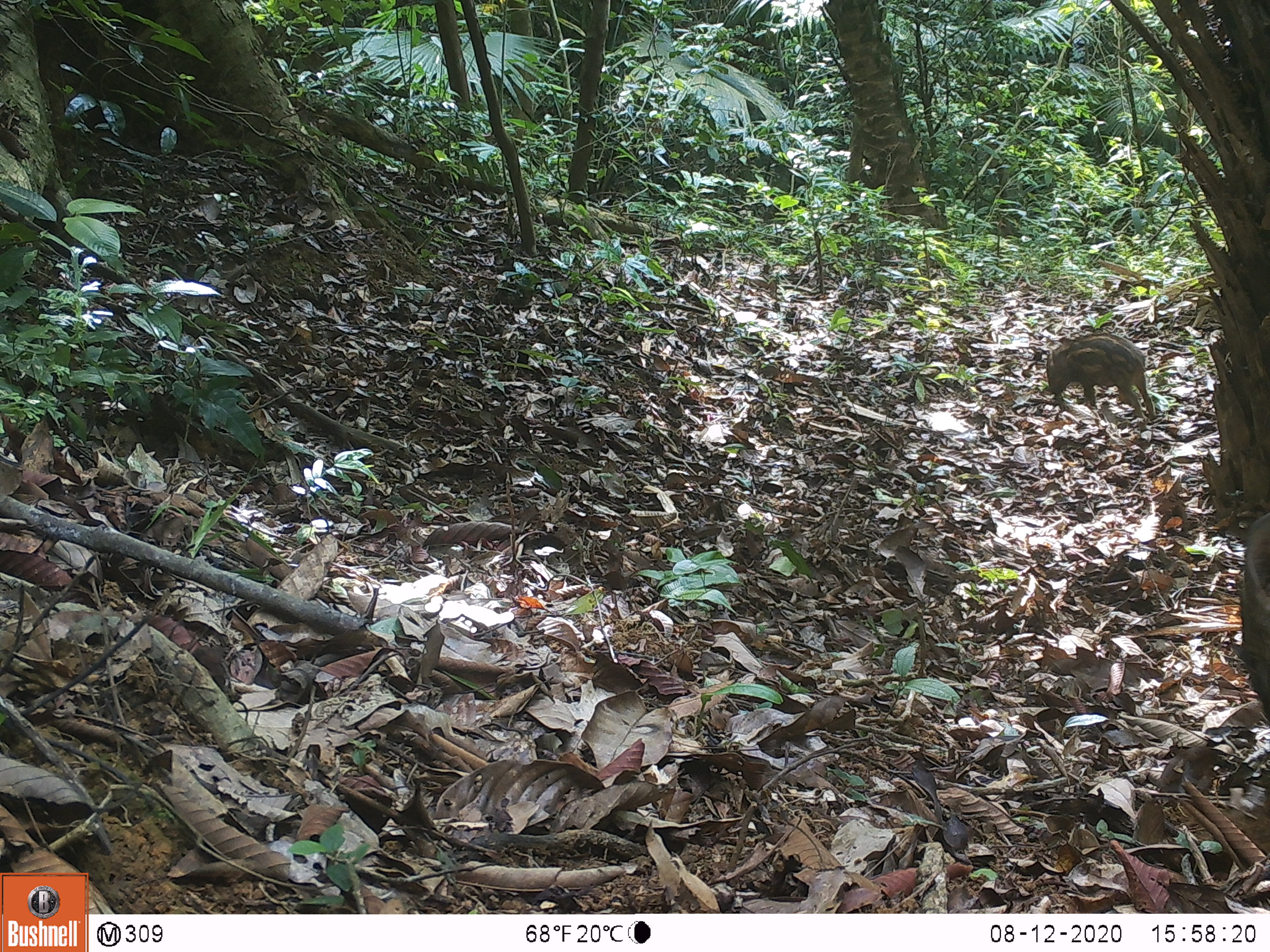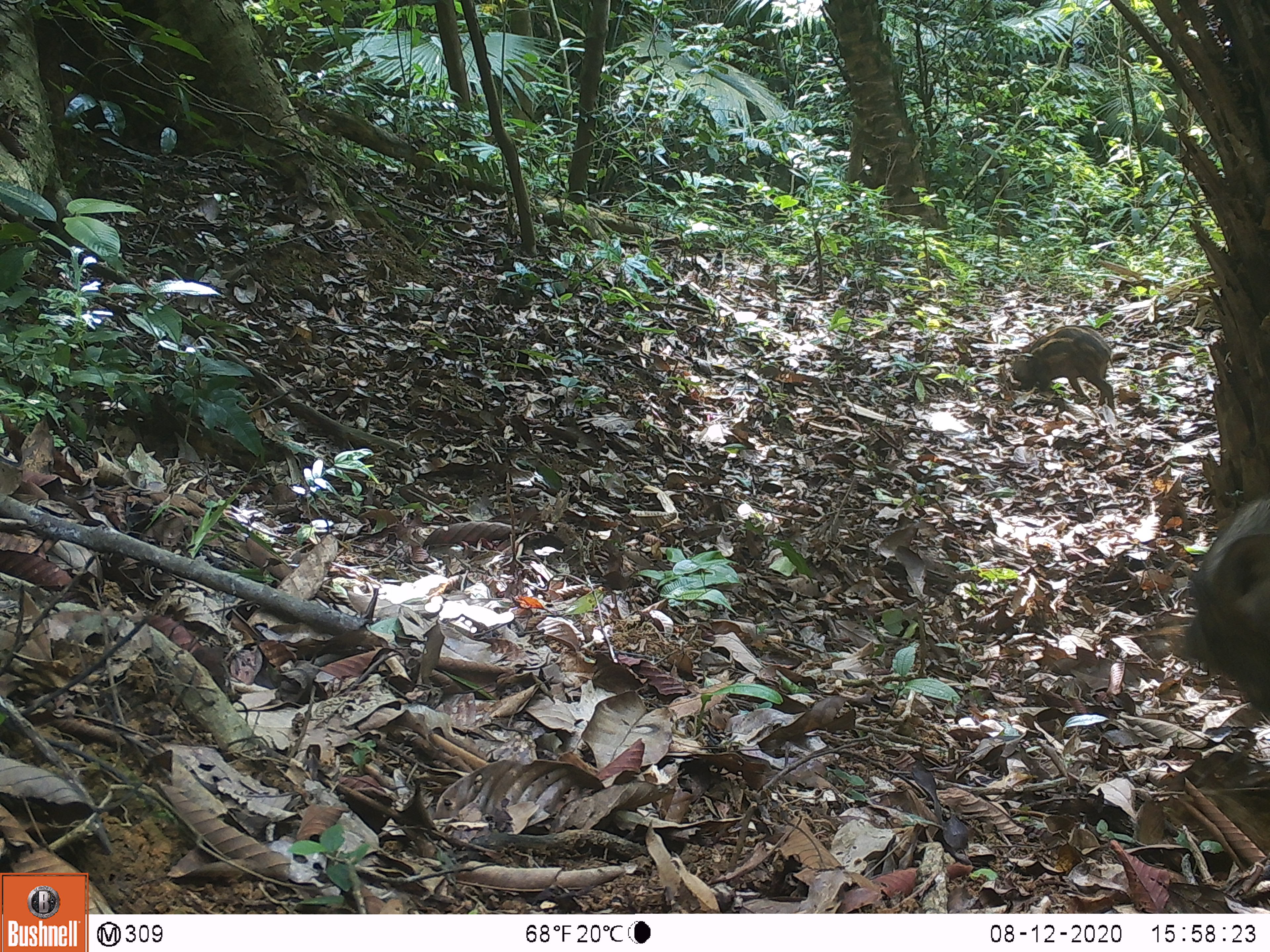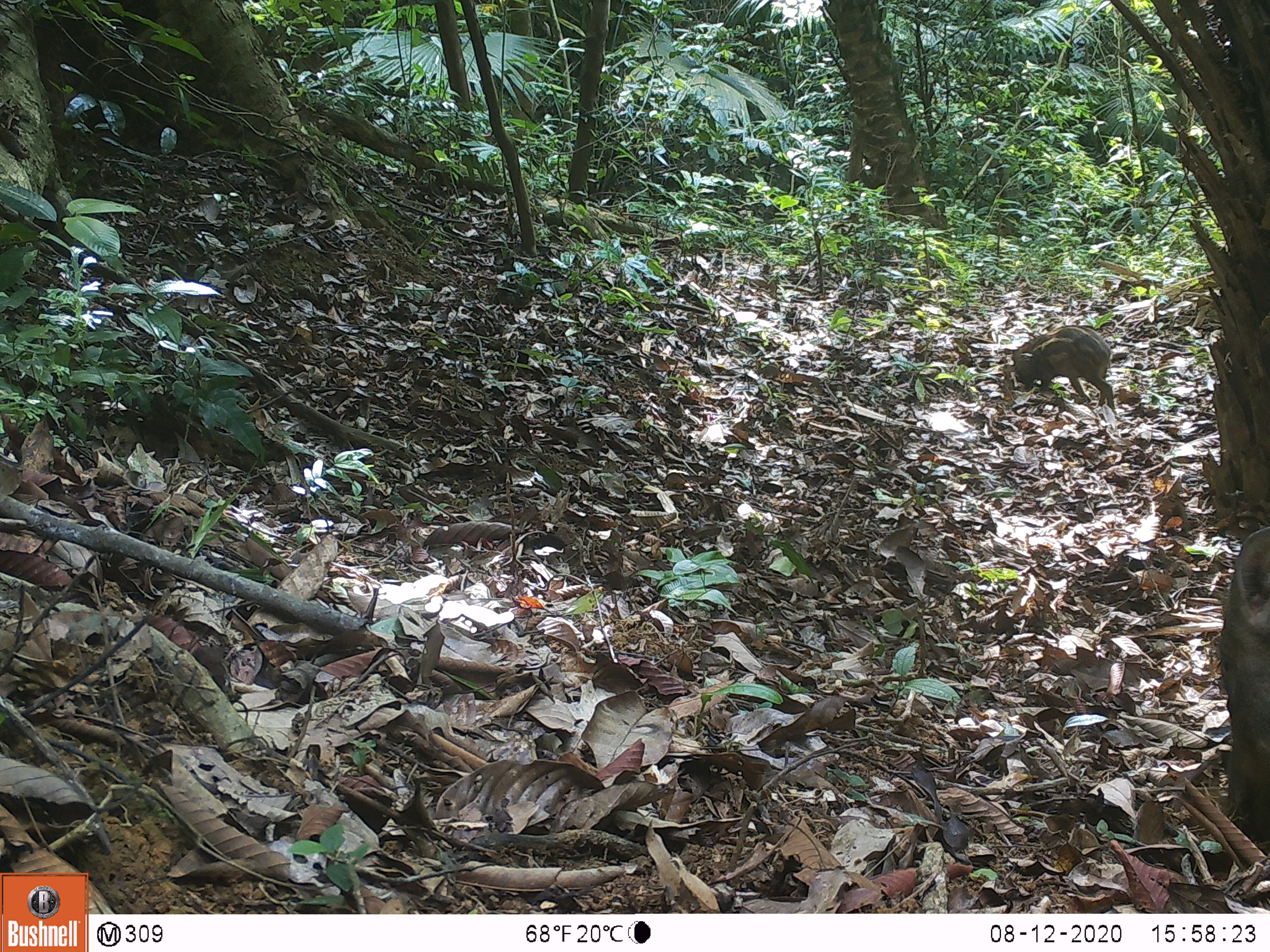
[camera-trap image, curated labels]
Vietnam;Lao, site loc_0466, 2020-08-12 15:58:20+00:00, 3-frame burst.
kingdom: Animalia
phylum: Chordata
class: Mammalia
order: Artiodactyla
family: Suidae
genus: Sus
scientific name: Sus scrofa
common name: eurasian wild pig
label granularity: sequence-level